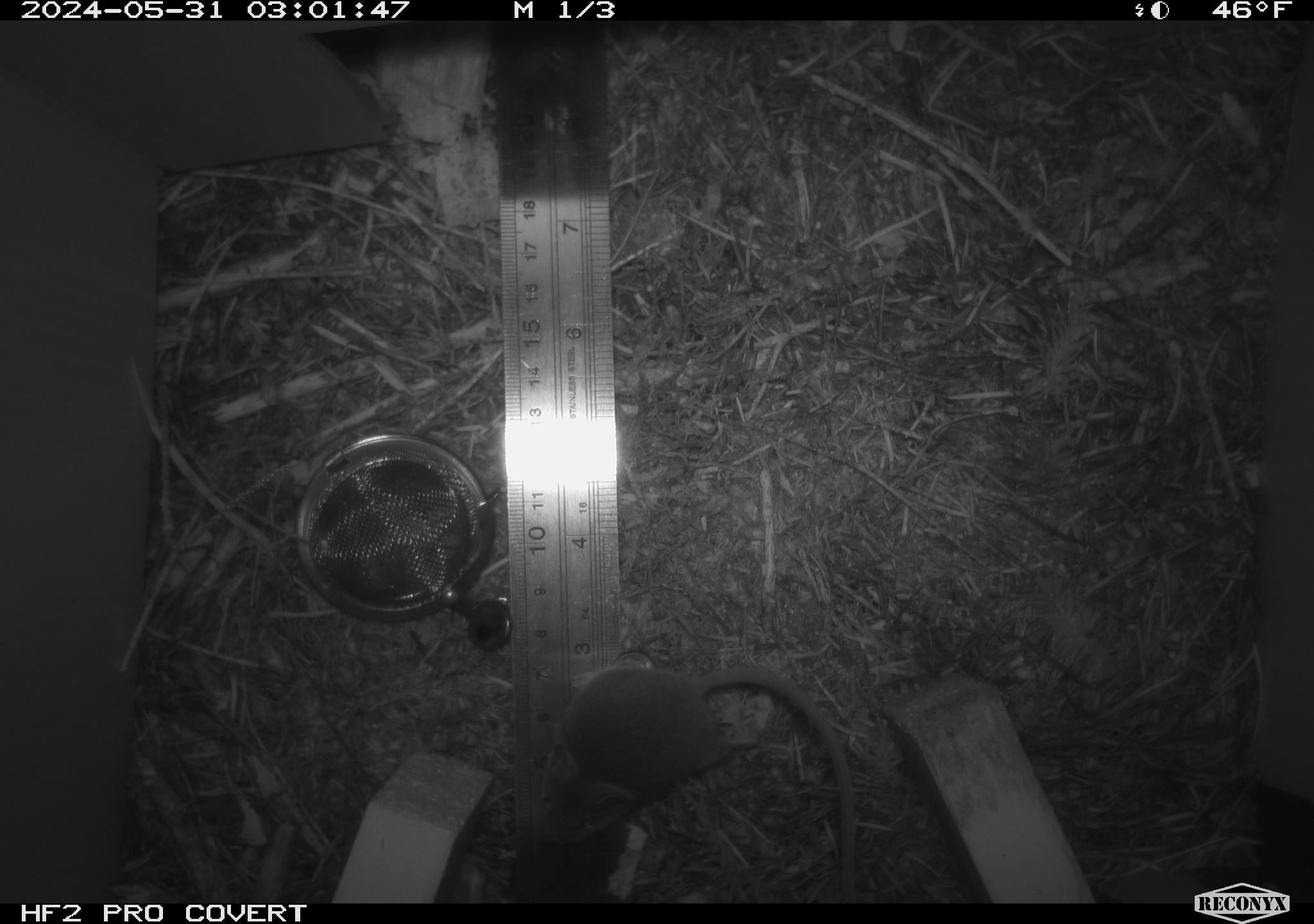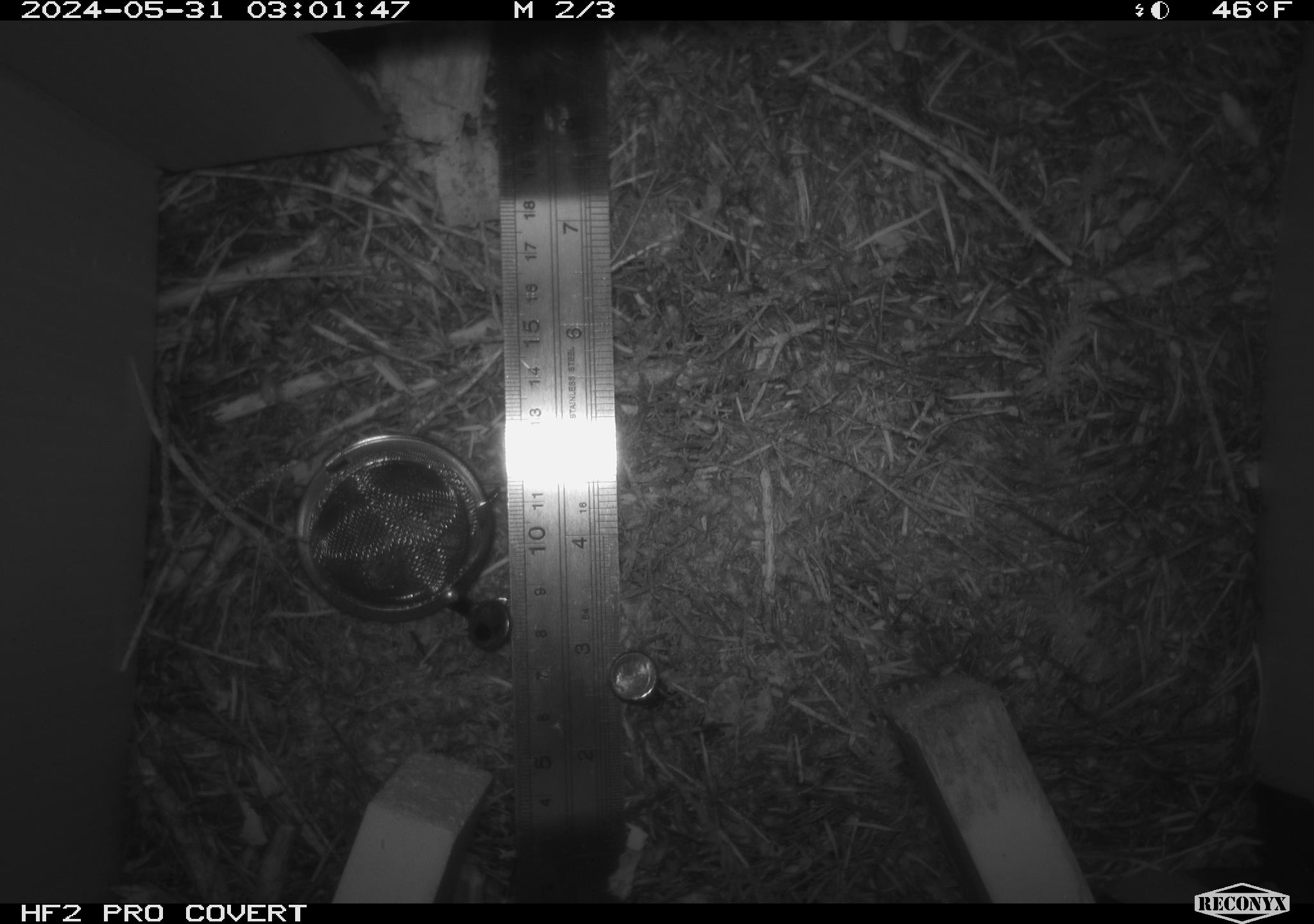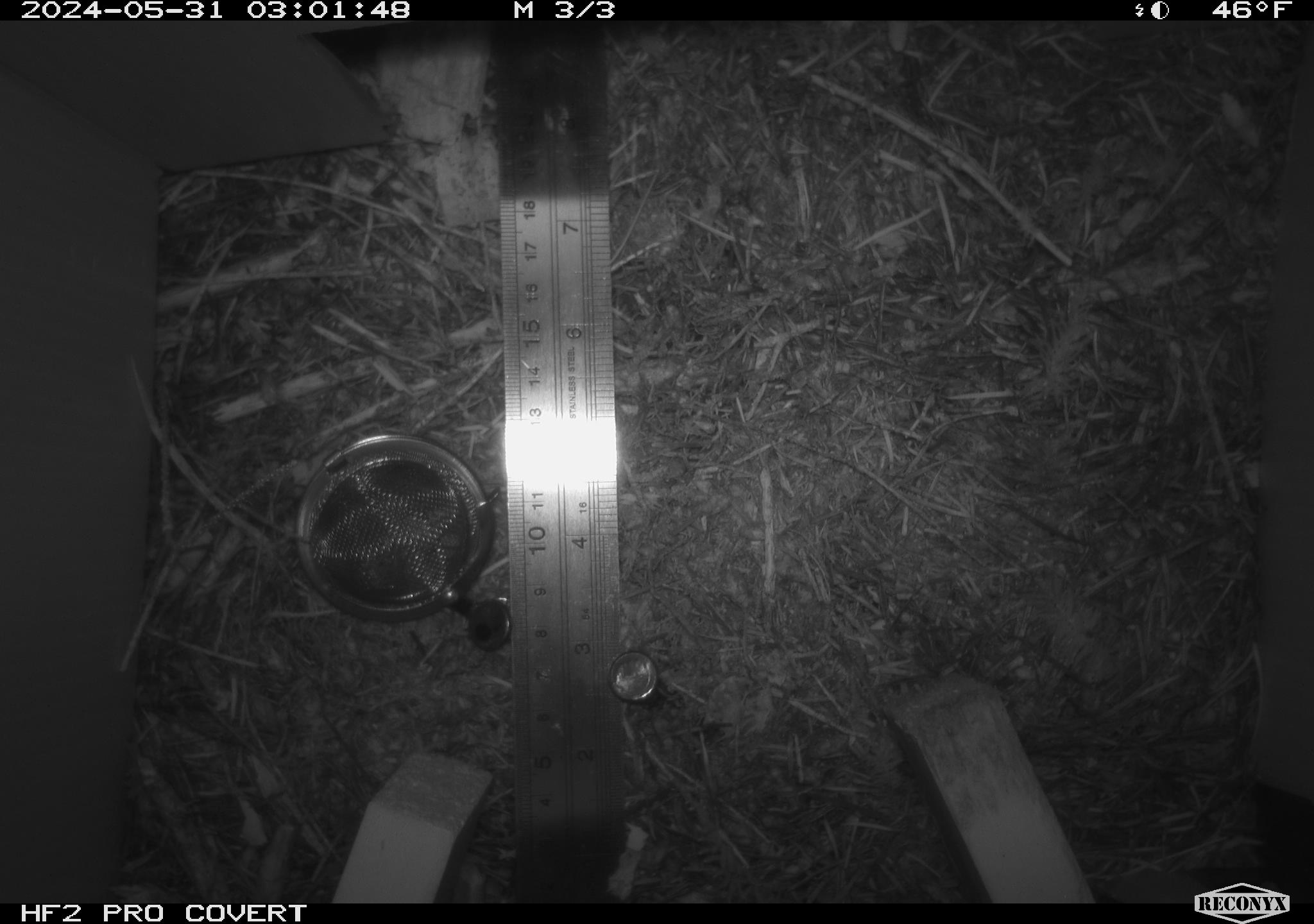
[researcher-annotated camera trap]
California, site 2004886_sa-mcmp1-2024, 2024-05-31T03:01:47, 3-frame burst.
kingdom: Animalia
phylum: Chordata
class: Mammalia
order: Rodentia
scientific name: Rodentia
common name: mouse species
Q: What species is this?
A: Mouse species (Rodentia).